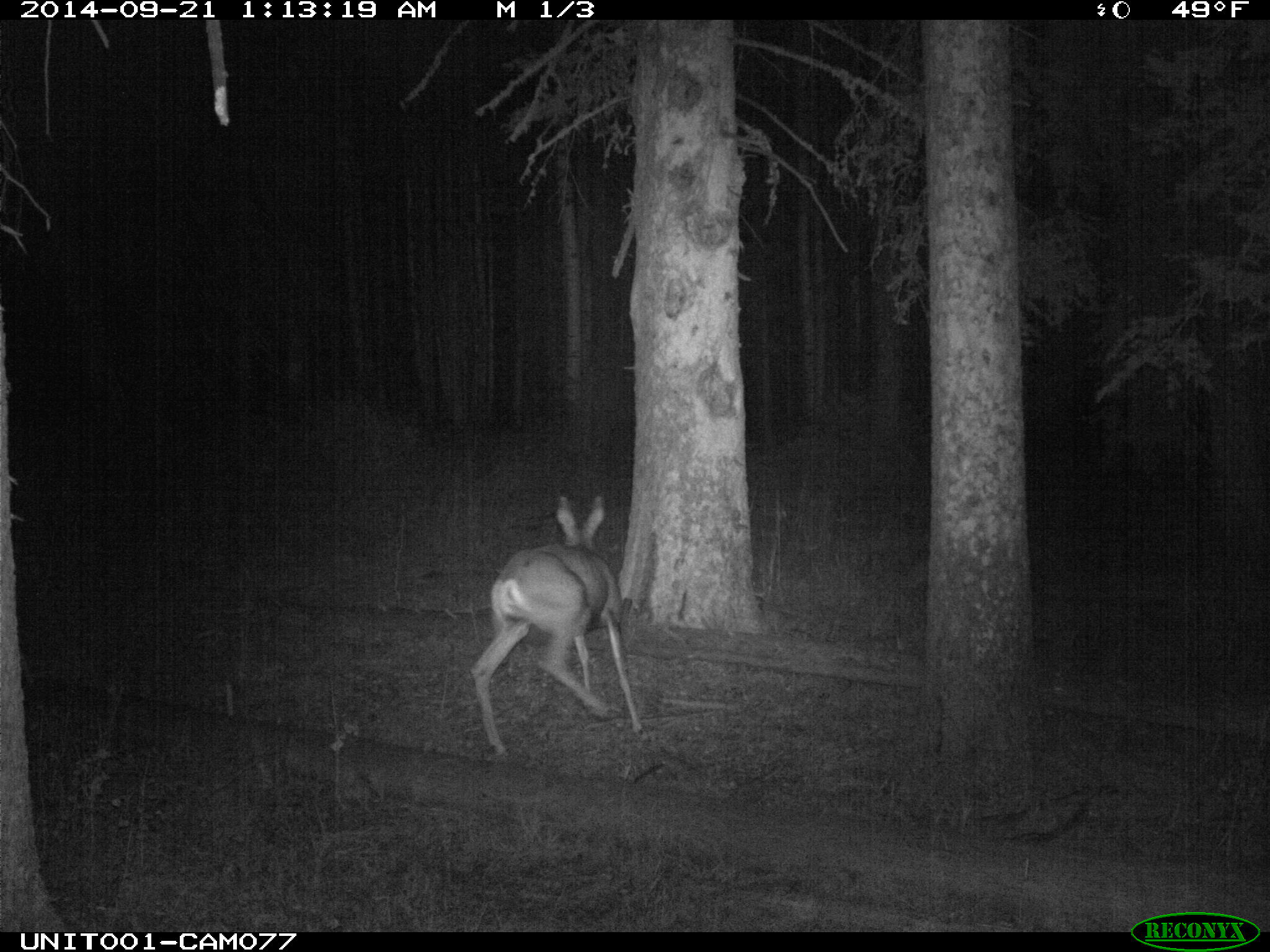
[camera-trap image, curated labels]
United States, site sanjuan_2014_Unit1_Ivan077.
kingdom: Animalia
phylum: Chordata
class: Mammalia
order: Artiodactyla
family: Cervidae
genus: Odocoileus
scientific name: Odocoileus hemionus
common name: mule deer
Odocoileus hemionus (mule deer).